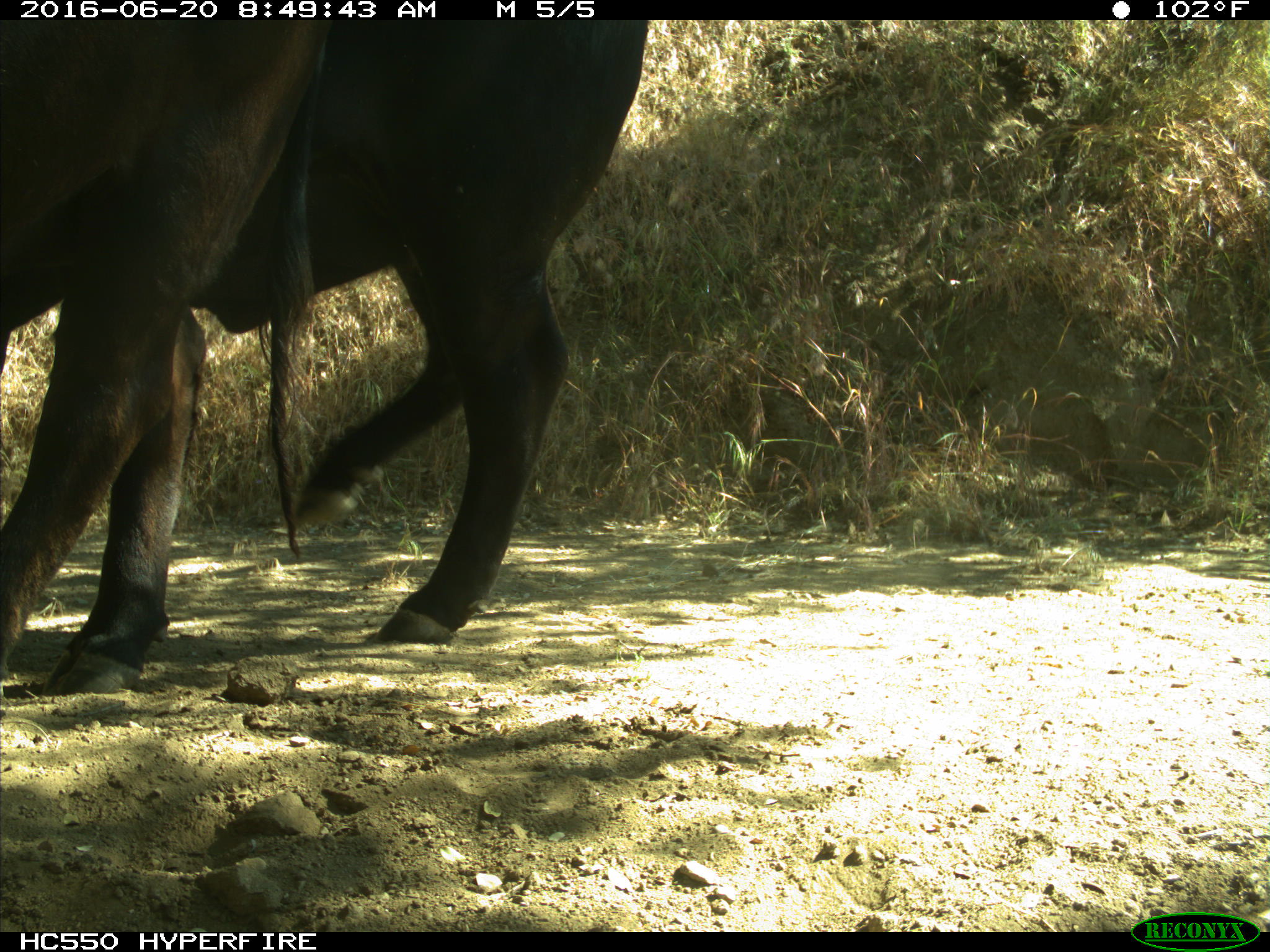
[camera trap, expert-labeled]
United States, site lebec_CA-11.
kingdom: Animalia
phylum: Chordata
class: Mammalia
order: Artiodactyla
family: Bovidae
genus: Bos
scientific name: Bos taurus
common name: domestic cow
Bos taurus (domestic cow).